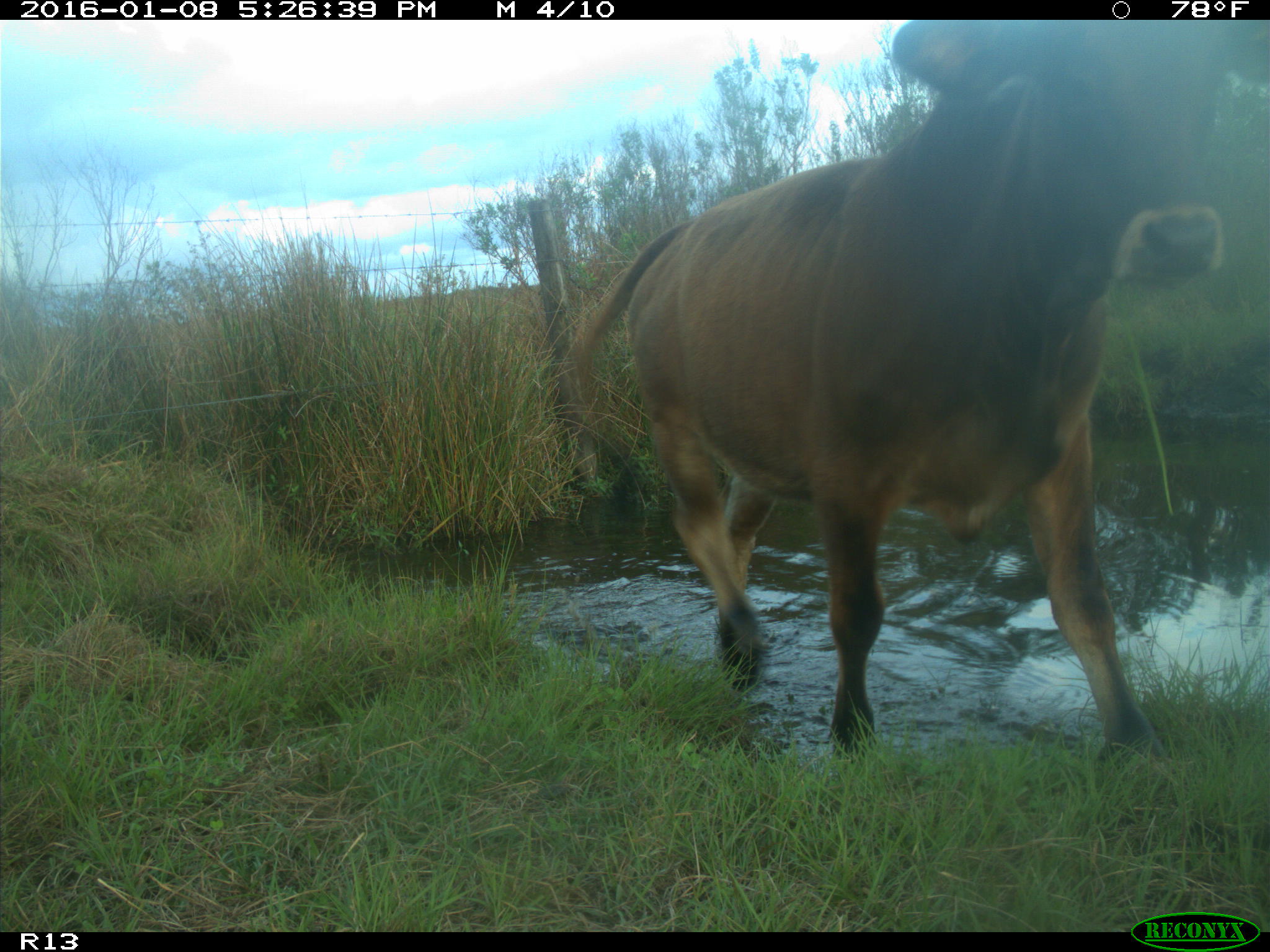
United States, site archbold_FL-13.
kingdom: Animalia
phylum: Chordata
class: Mammalia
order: Artiodactyla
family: Bovidae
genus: Bos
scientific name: Bos taurus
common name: domestic cow